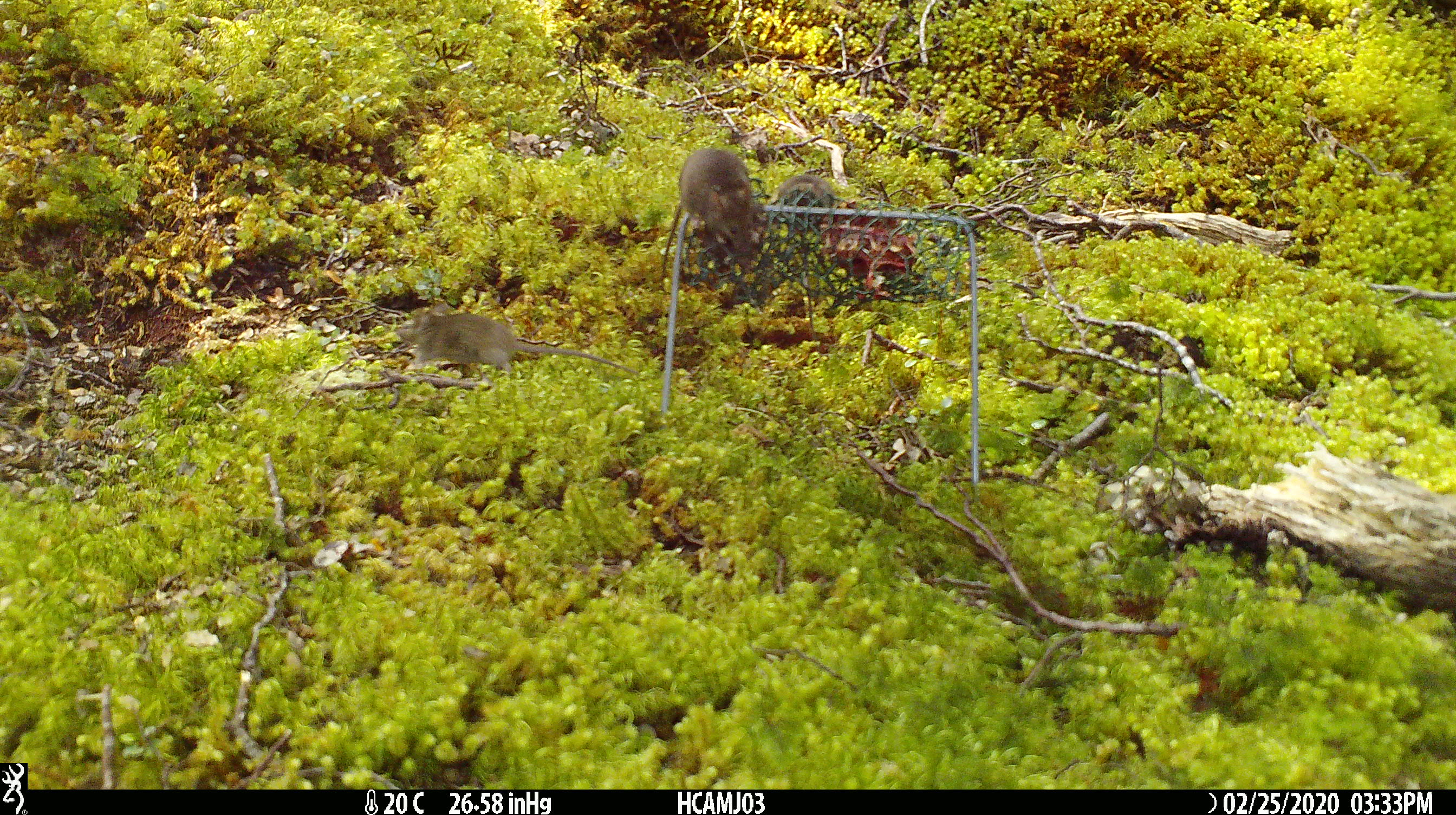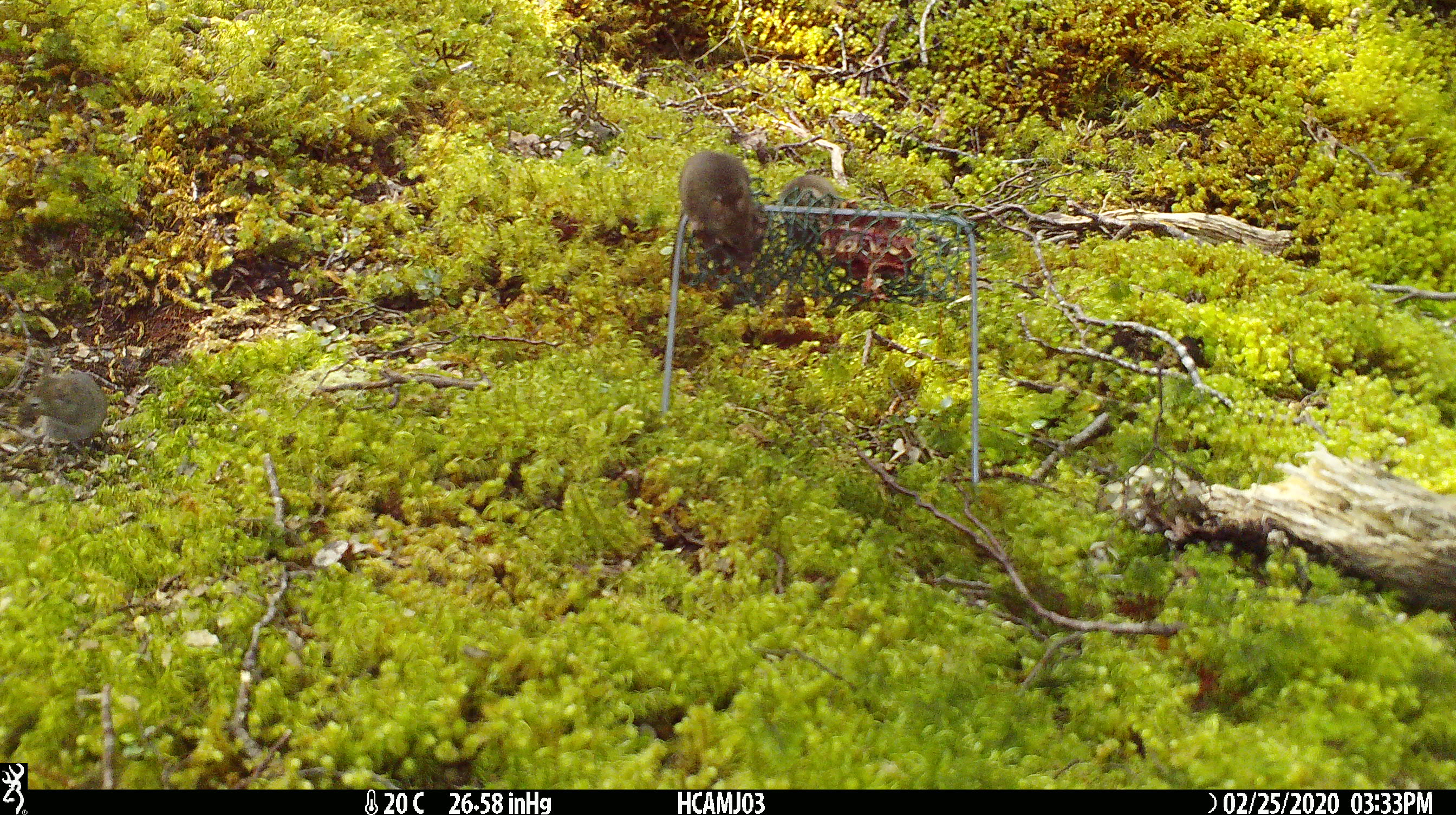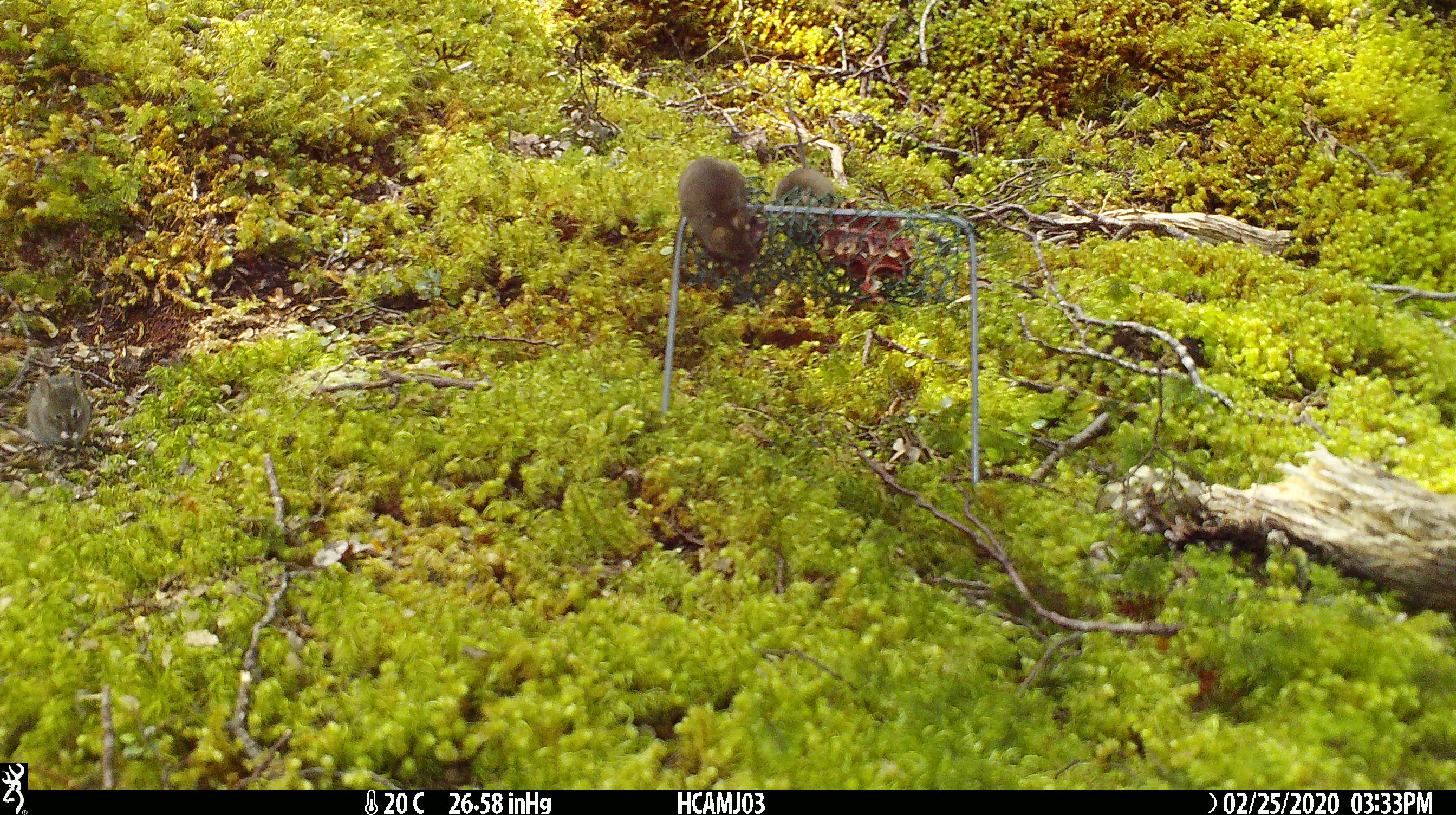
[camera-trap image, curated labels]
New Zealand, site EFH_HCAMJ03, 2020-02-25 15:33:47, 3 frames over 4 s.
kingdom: Animalia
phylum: Chordata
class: Mammalia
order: Rodentia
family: Muridae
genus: Mus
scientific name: Mus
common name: mouse